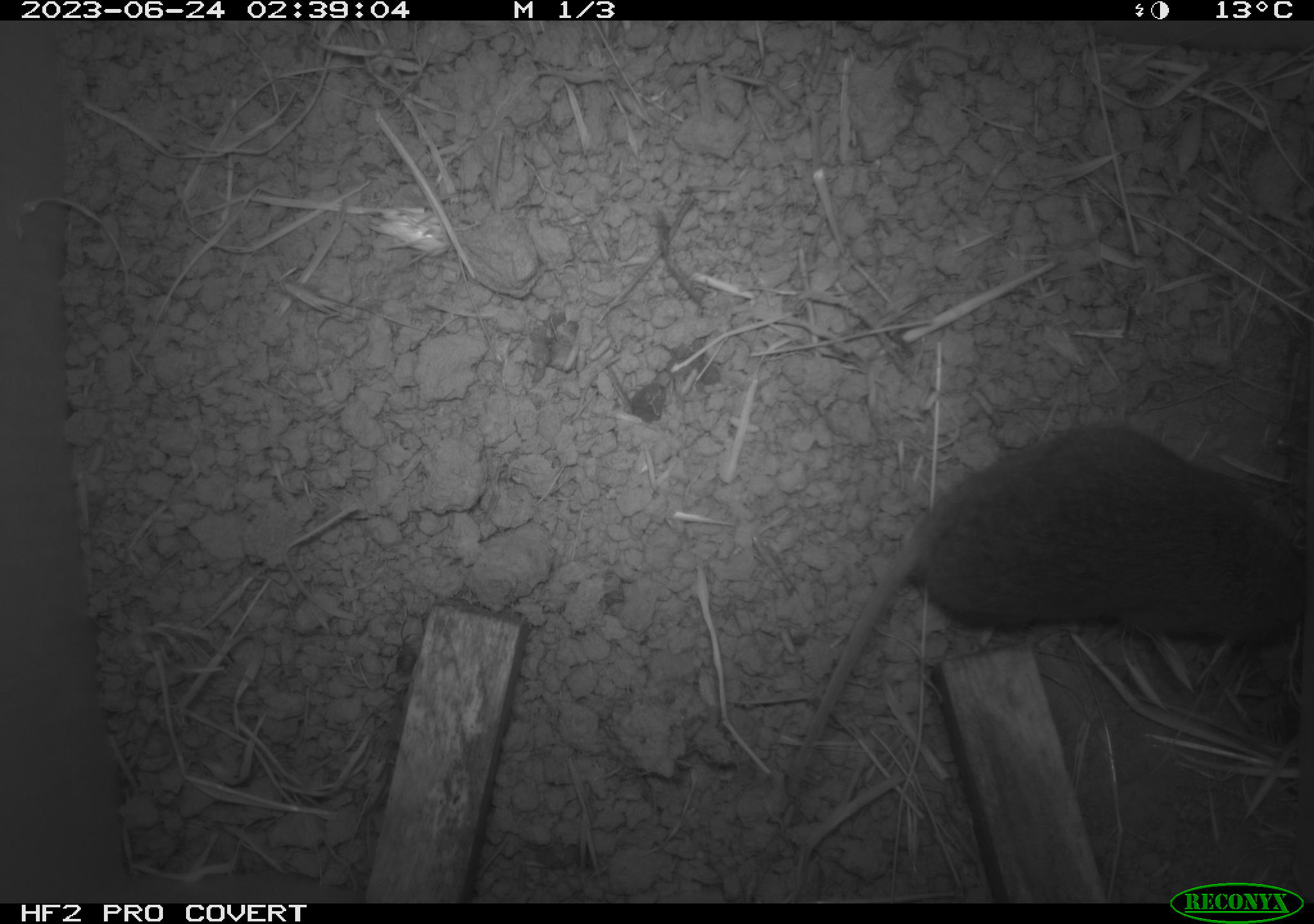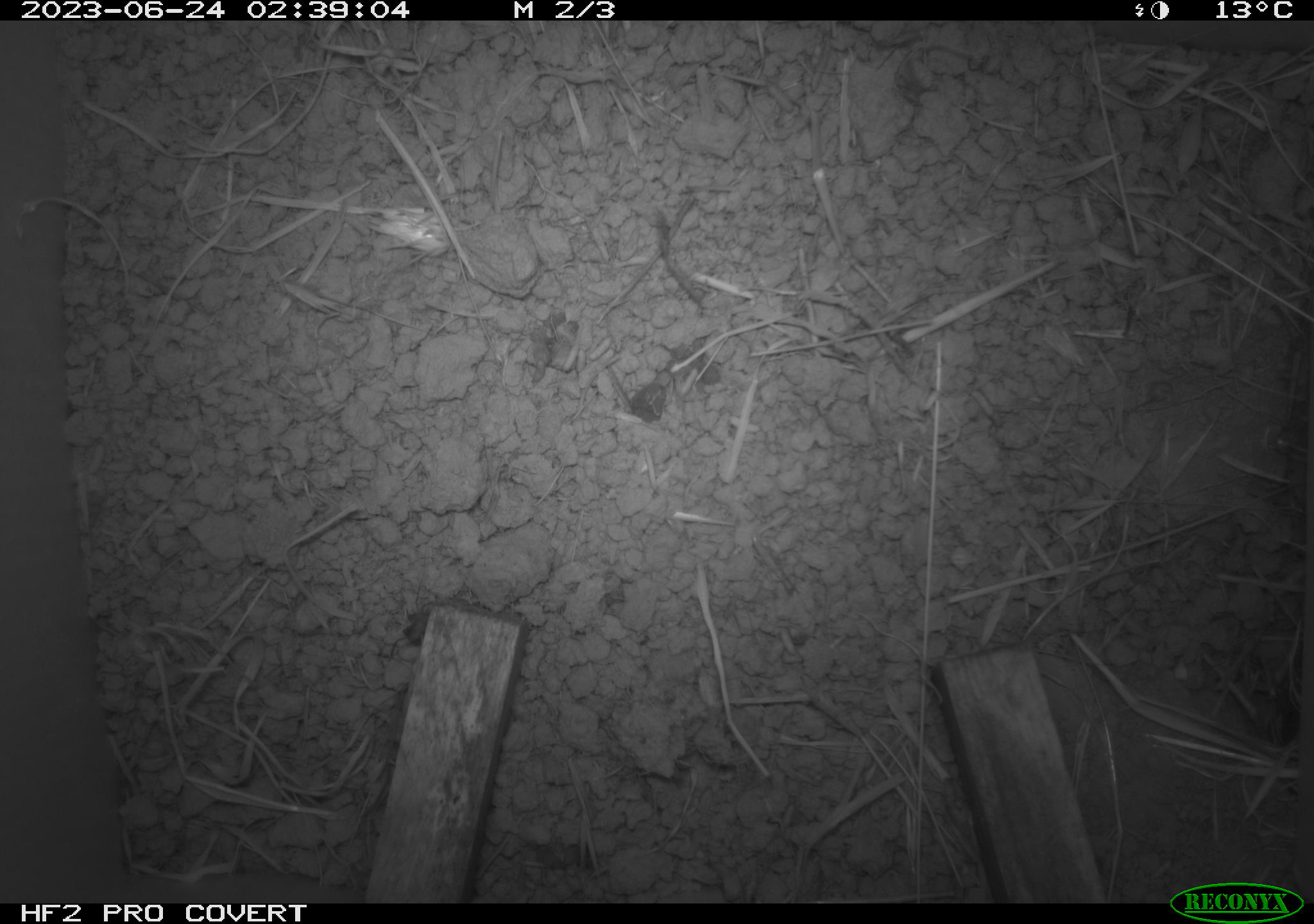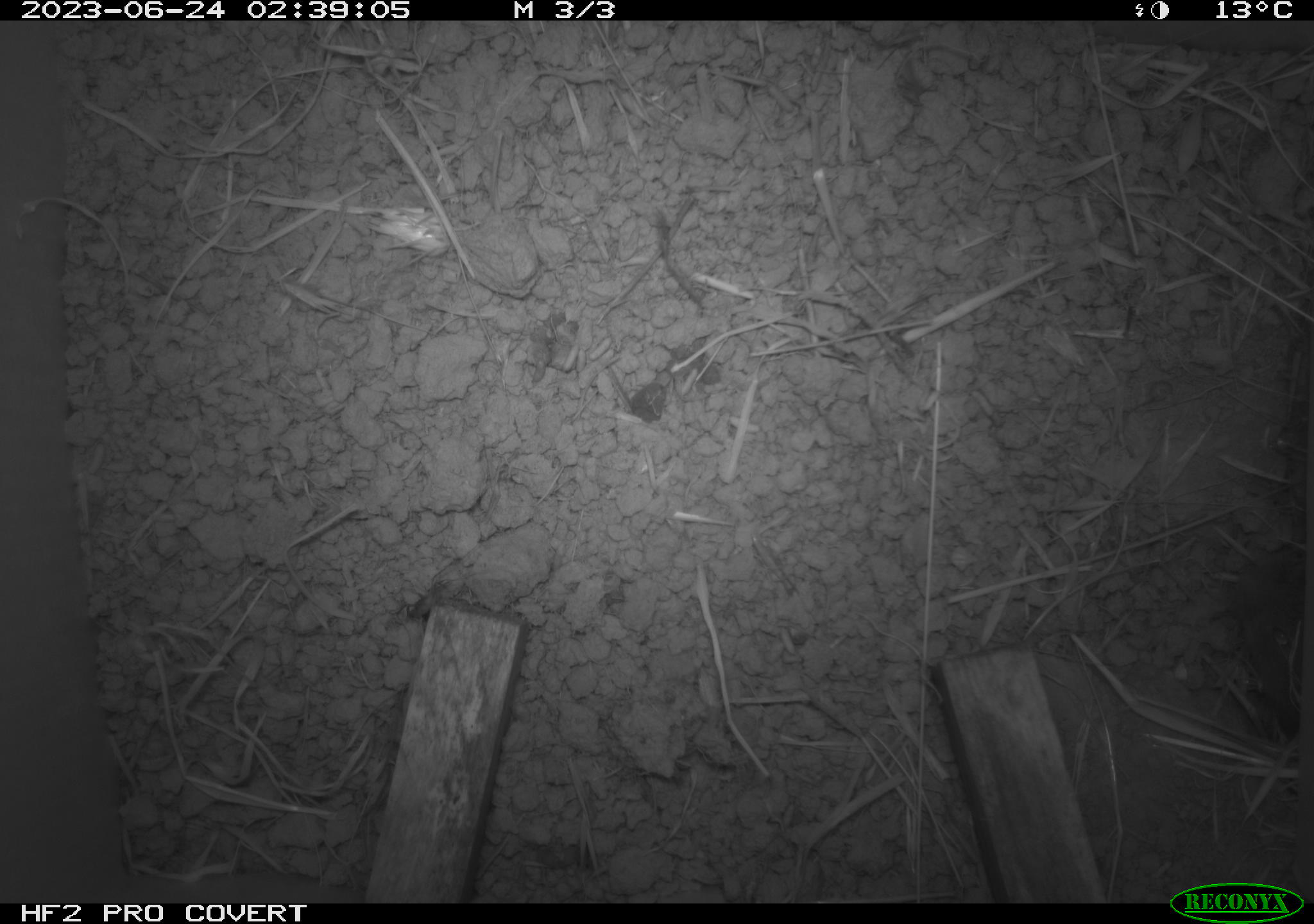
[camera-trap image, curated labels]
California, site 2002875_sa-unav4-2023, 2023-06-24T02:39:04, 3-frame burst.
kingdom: Animalia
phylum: Chordata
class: Mammalia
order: Rodentia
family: Cricetidae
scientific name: Arvicolinae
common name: voles, lemmings, and muskrats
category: arvicolinae subfamily